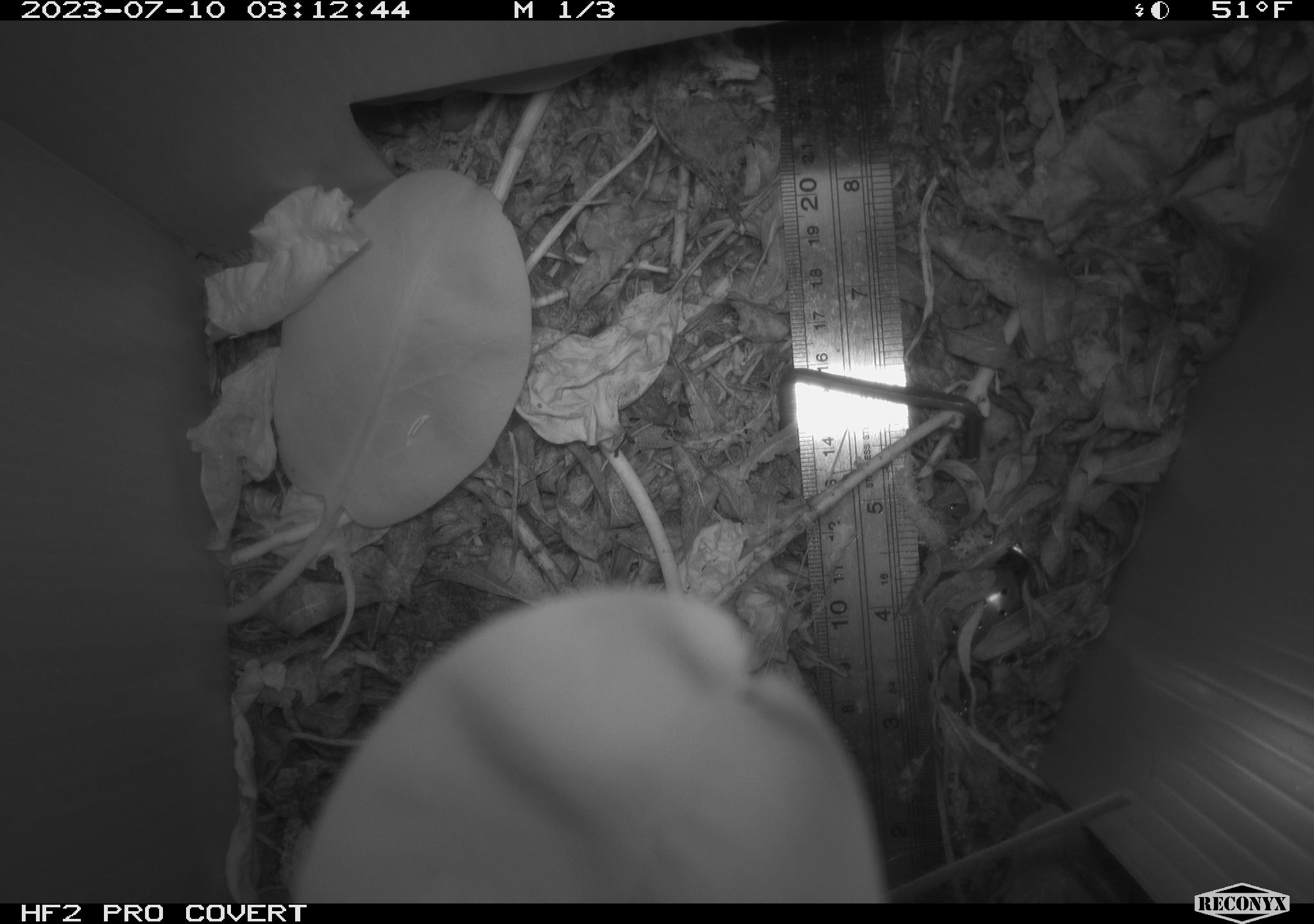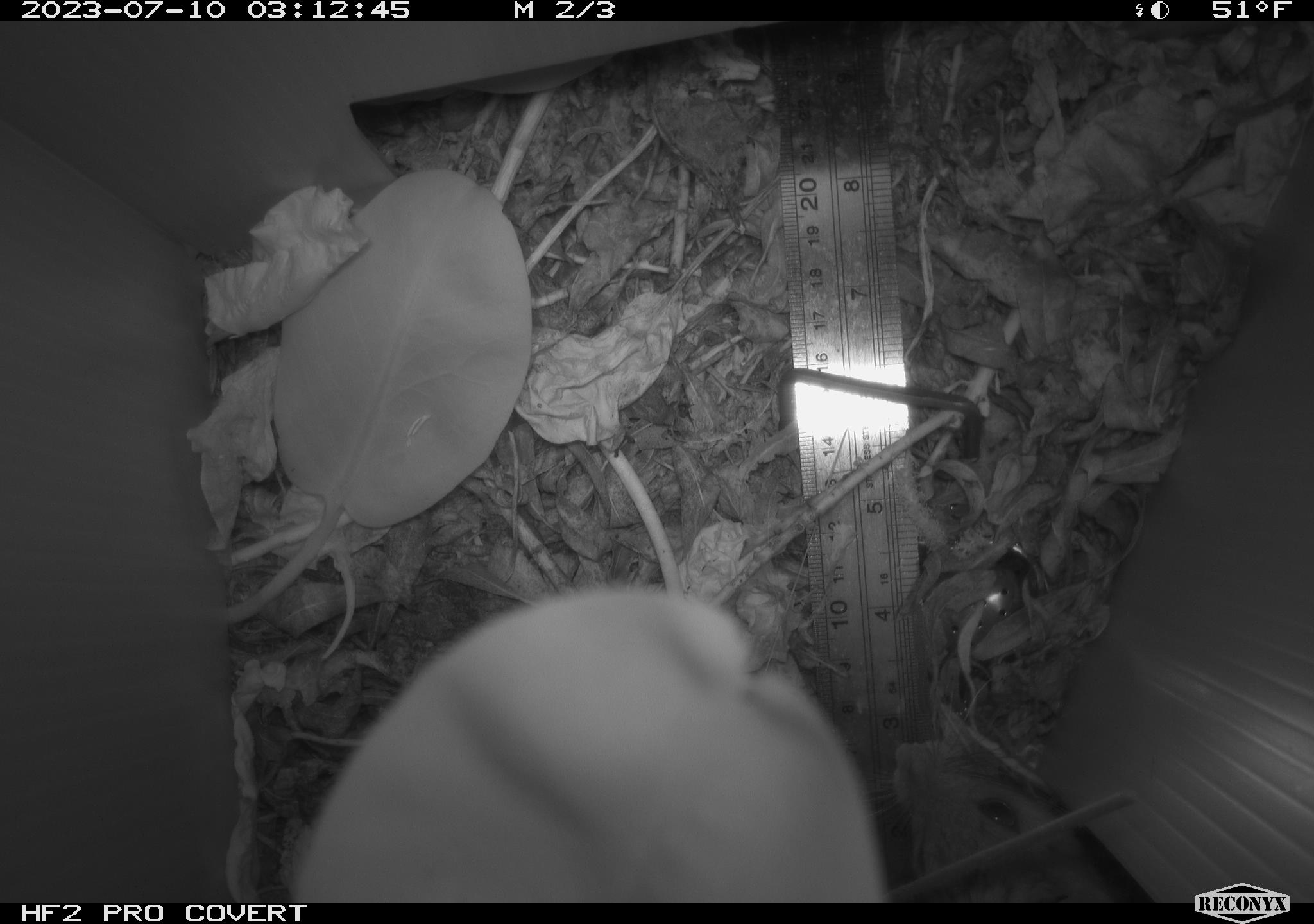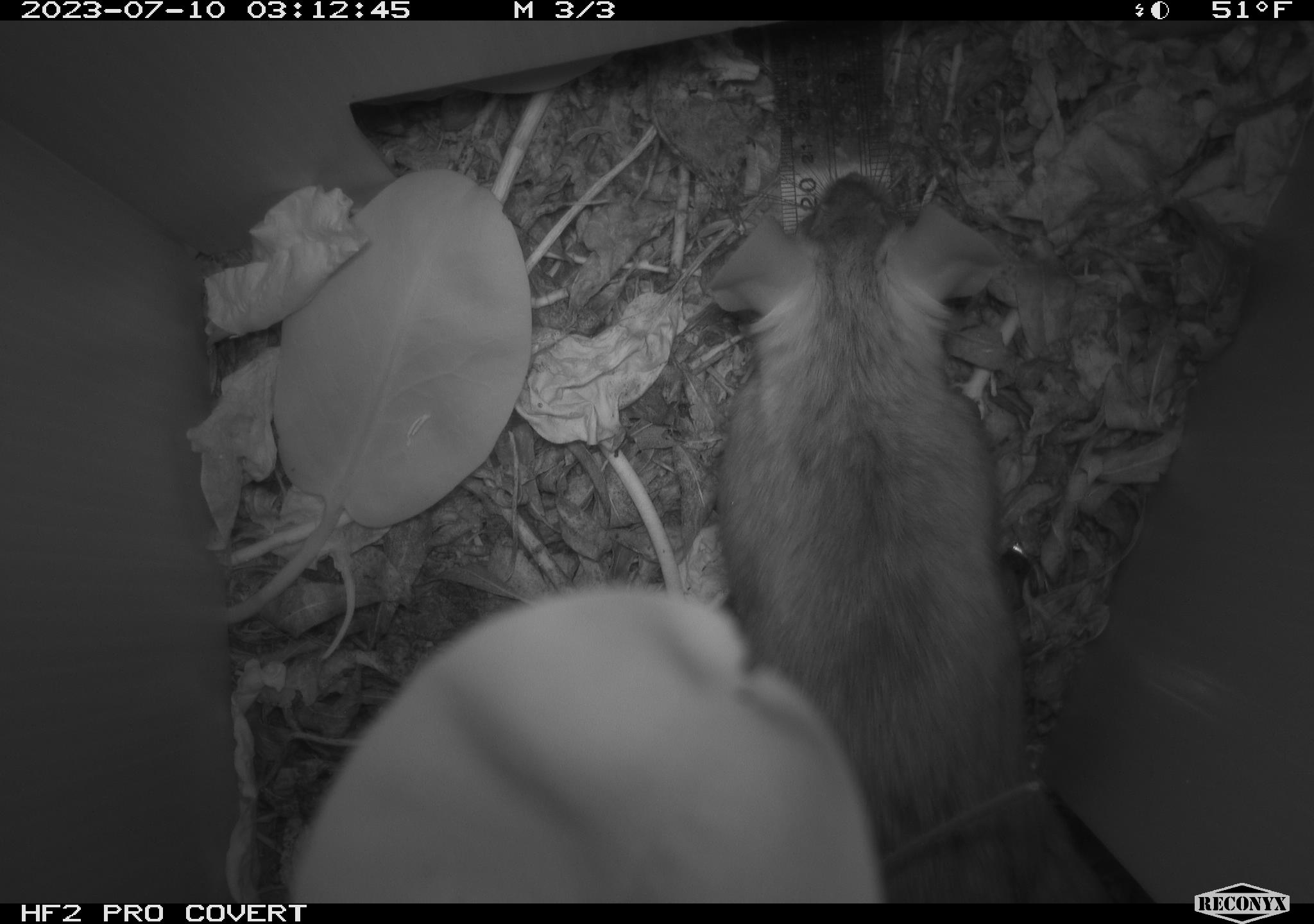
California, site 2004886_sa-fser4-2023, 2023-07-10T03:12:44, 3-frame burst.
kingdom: Animalia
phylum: Chordata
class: Mammalia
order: Rodentia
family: Cricetidae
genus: Neotoma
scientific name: Neotoma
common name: pack rat or woodrat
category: neotoma species